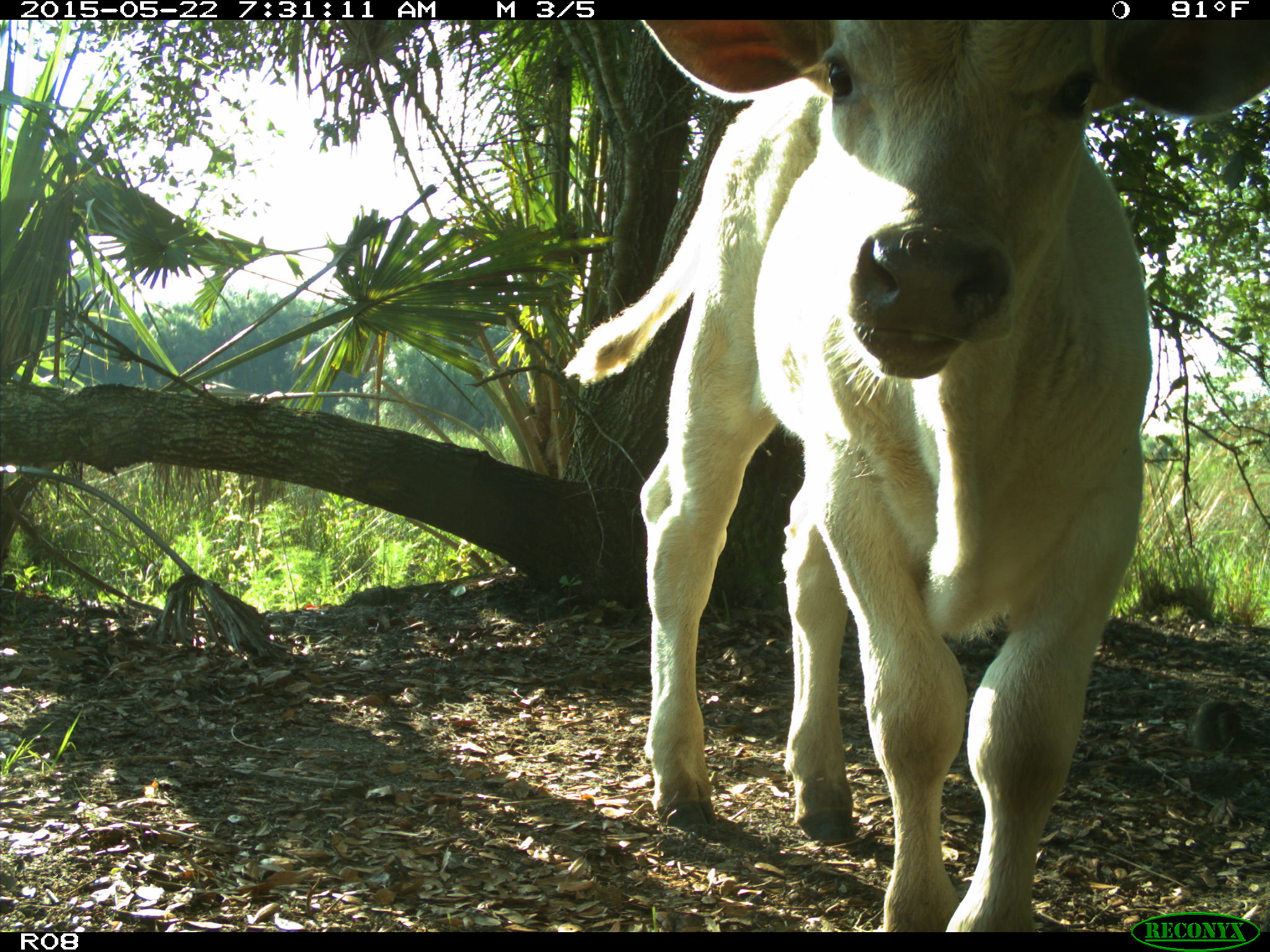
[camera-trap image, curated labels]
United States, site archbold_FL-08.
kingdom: Animalia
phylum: Chordata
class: Mammalia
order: Artiodactyla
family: Bovidae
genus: Bos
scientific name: Bos taurus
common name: domestic cow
Bos taurus (domestic cow).